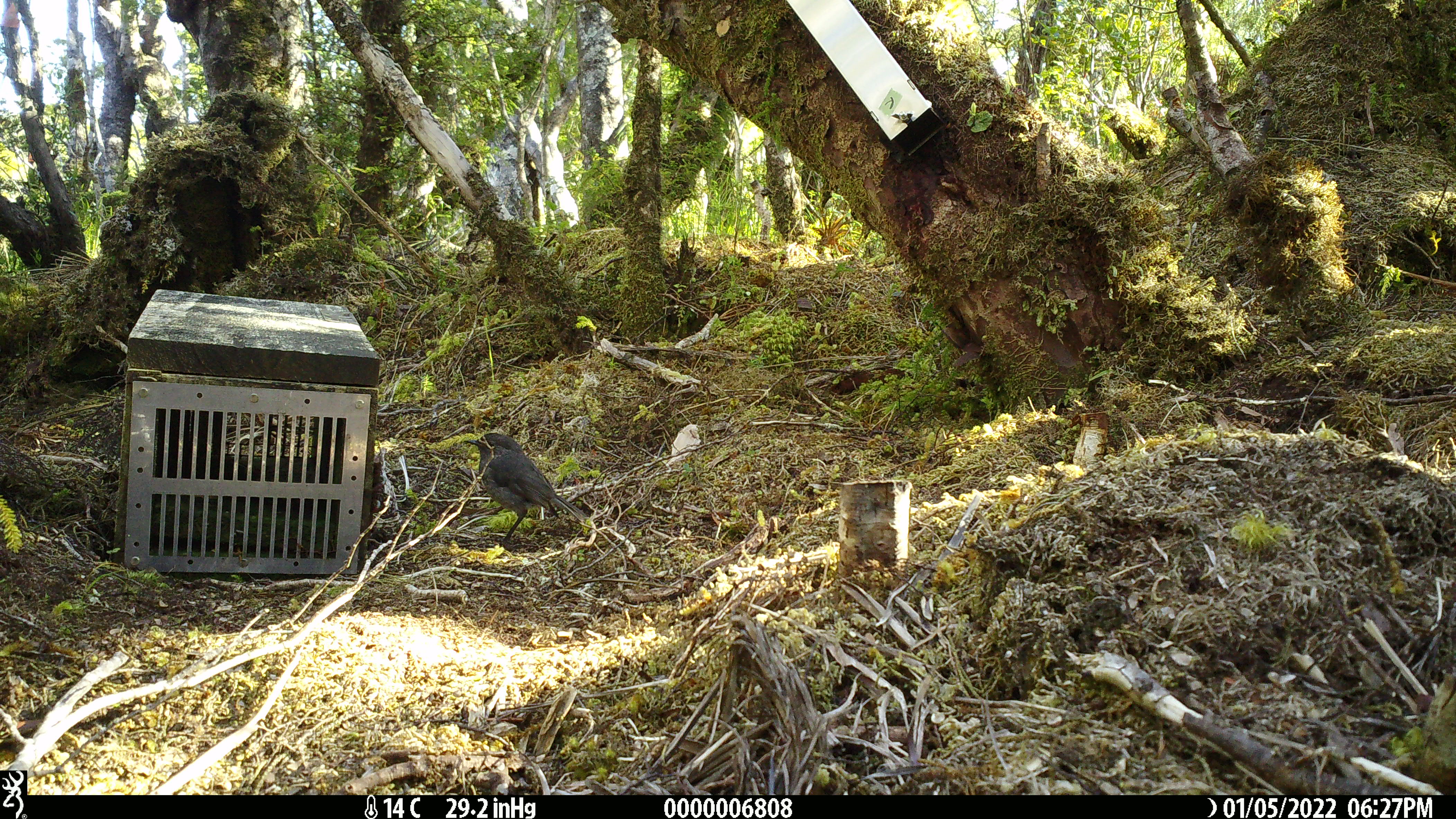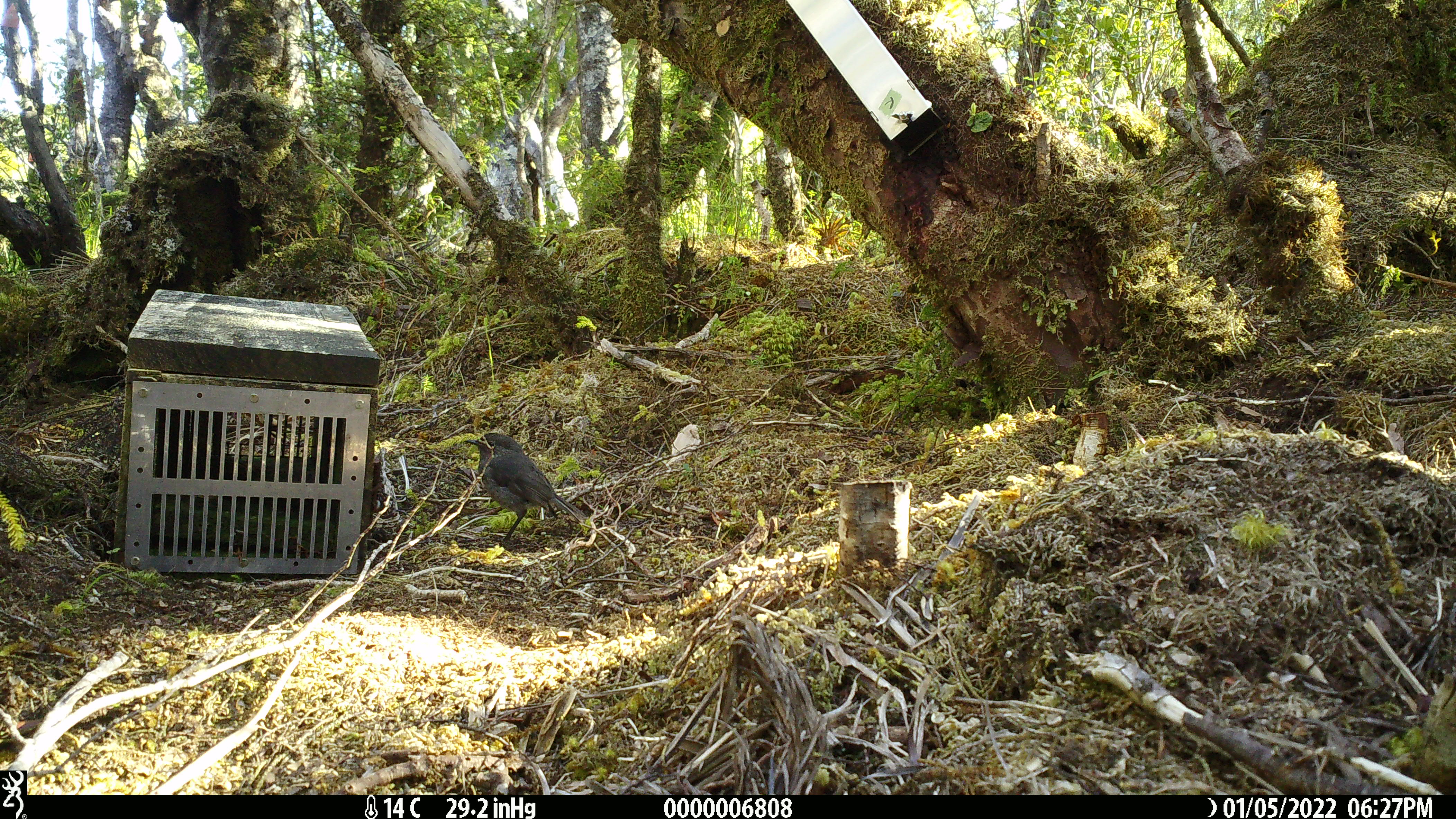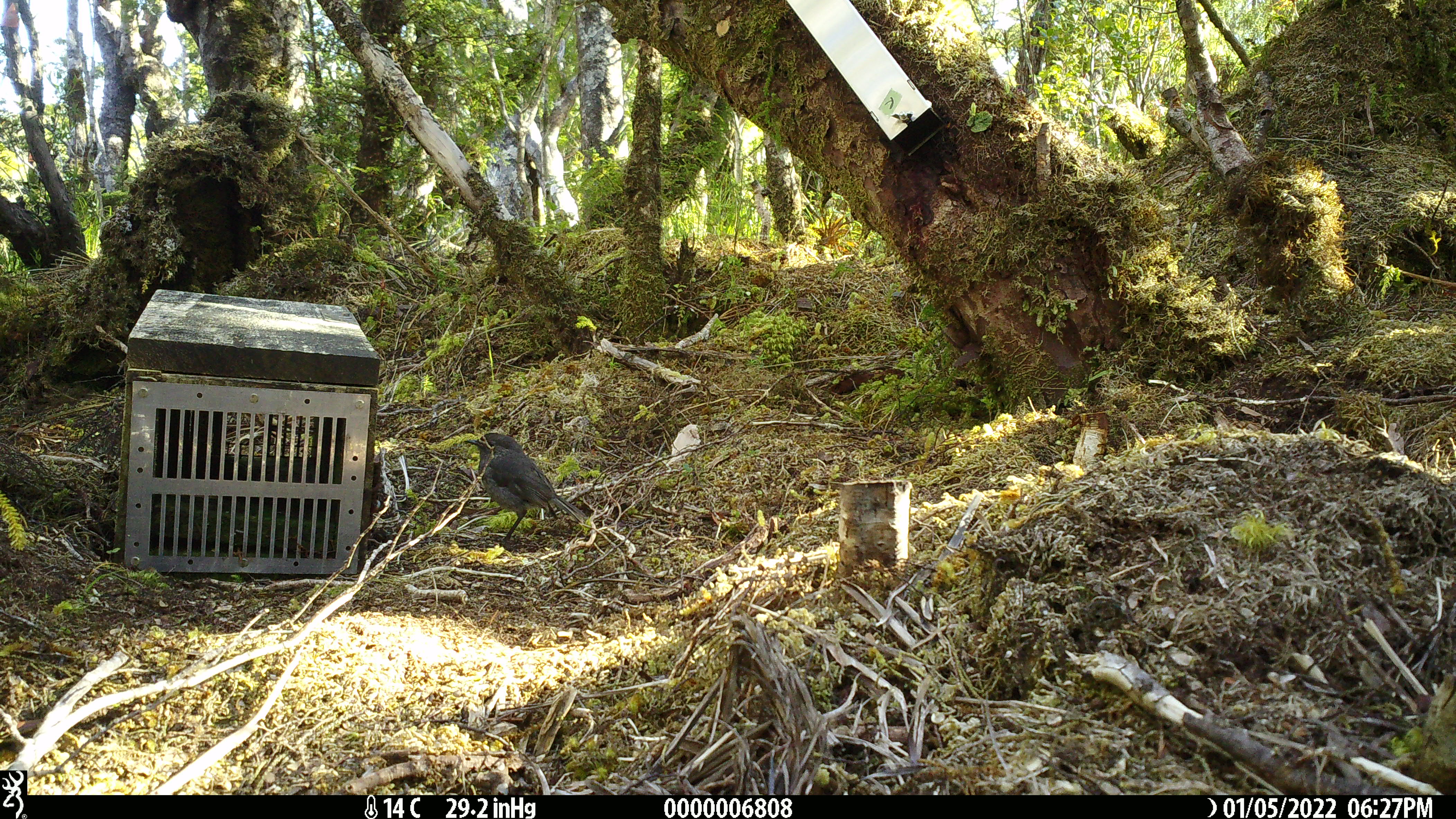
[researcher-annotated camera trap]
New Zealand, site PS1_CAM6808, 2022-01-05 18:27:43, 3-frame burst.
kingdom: Animalia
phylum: Chordata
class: Aves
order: Passeriformes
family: Petroicidae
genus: Petroica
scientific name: Petroica australis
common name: new zealand robin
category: robin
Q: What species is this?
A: Robin (new zealand robin) (Petroica australis).